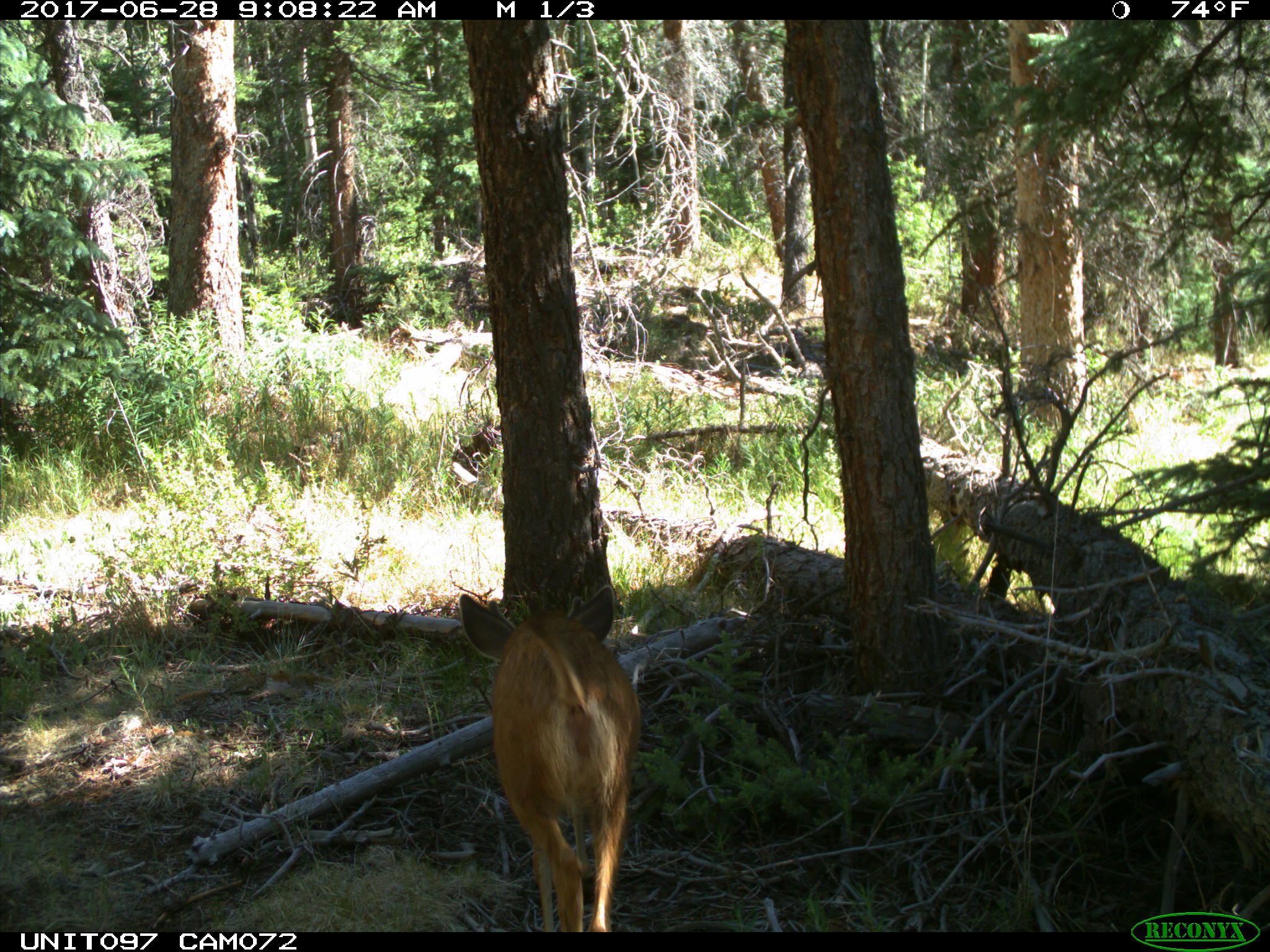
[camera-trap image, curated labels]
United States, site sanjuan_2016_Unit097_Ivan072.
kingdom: Animalia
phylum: Chordata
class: Mammalia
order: Artiodactyla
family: Cervidae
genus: Odocoileus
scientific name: Odocoileus hemionus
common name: mule deer